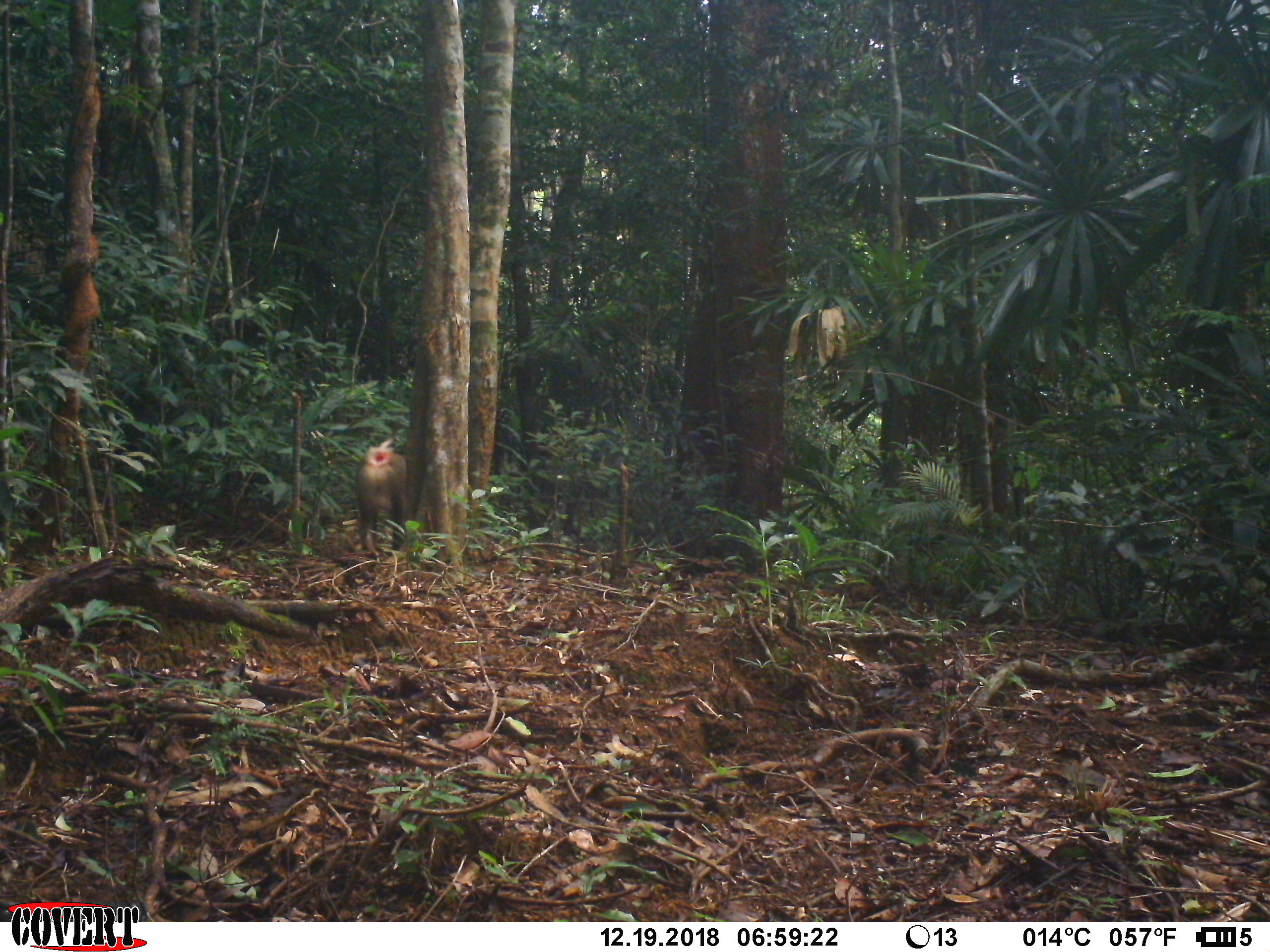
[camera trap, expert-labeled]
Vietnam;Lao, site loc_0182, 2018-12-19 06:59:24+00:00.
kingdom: Animalia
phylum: Chordata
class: Mammalia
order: Primates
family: Cercopithecidae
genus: Macaca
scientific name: Macaca nemestrina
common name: pig-tailed macaque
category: pig tailed macaque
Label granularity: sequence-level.